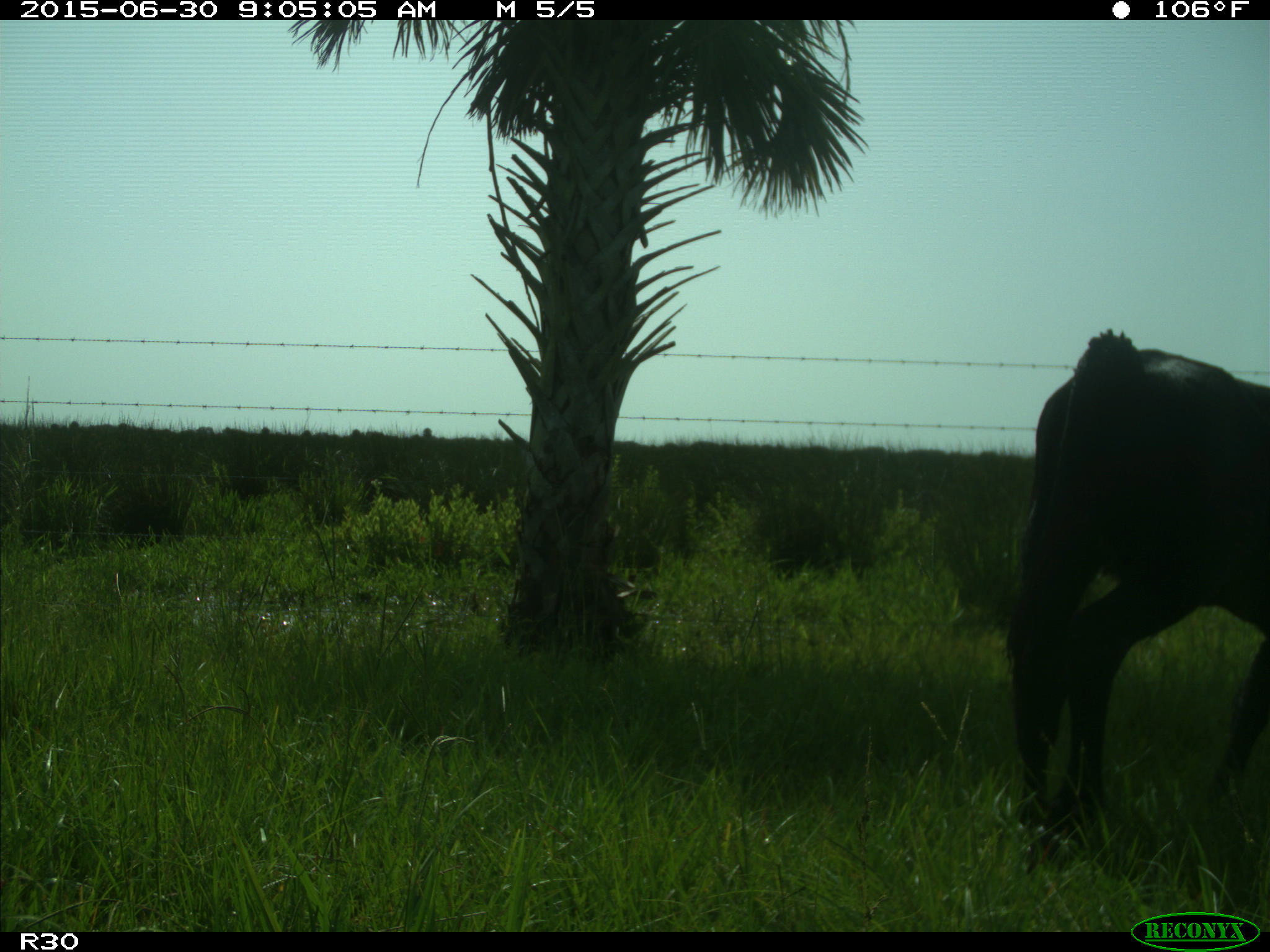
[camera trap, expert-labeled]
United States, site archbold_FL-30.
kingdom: Animalia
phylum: Chordata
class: Mammalia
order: Artiodactyla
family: Bovidae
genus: Bos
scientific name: Bos taurus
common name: domestic cow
Bos taurus (domestic cow).